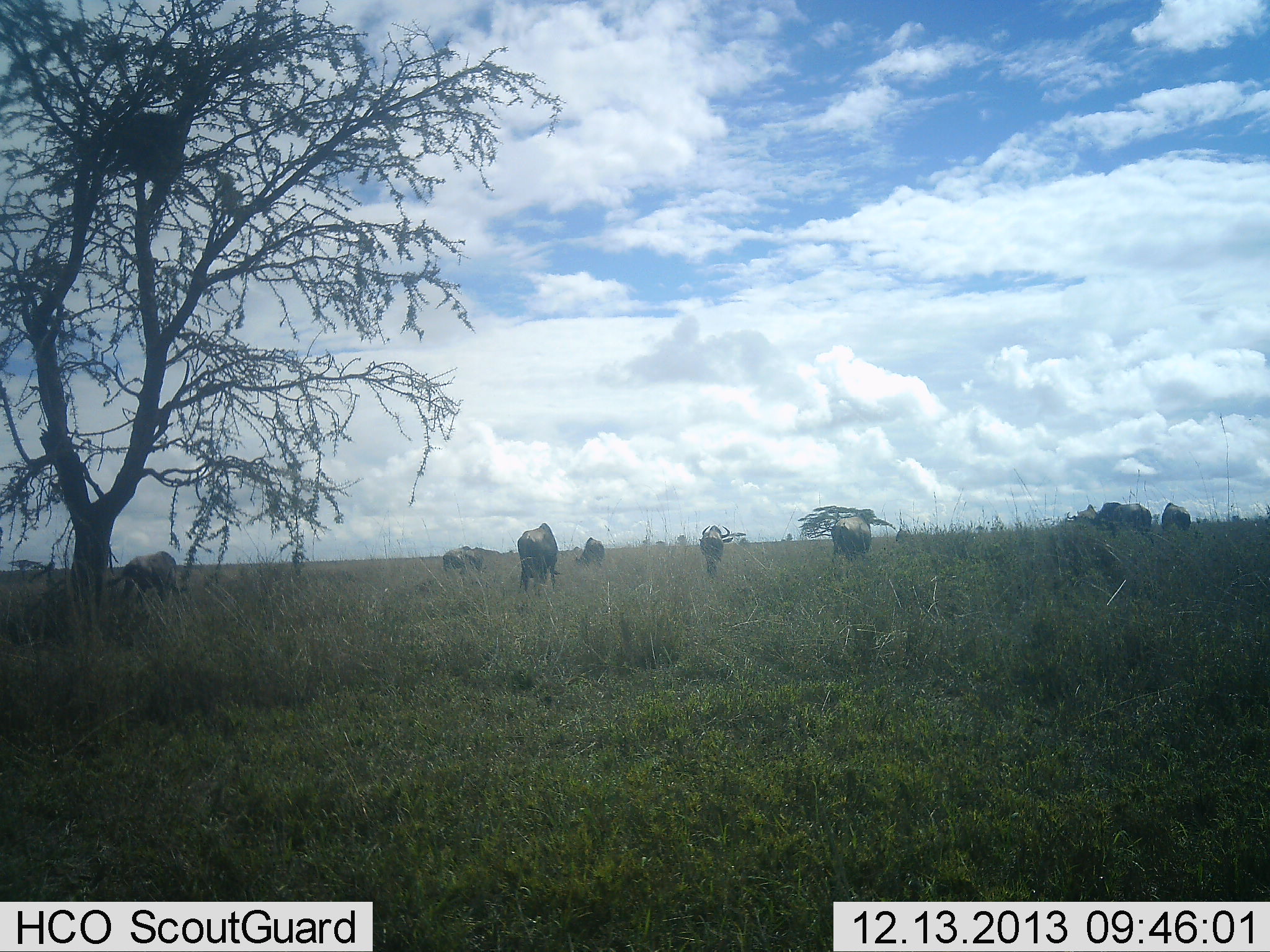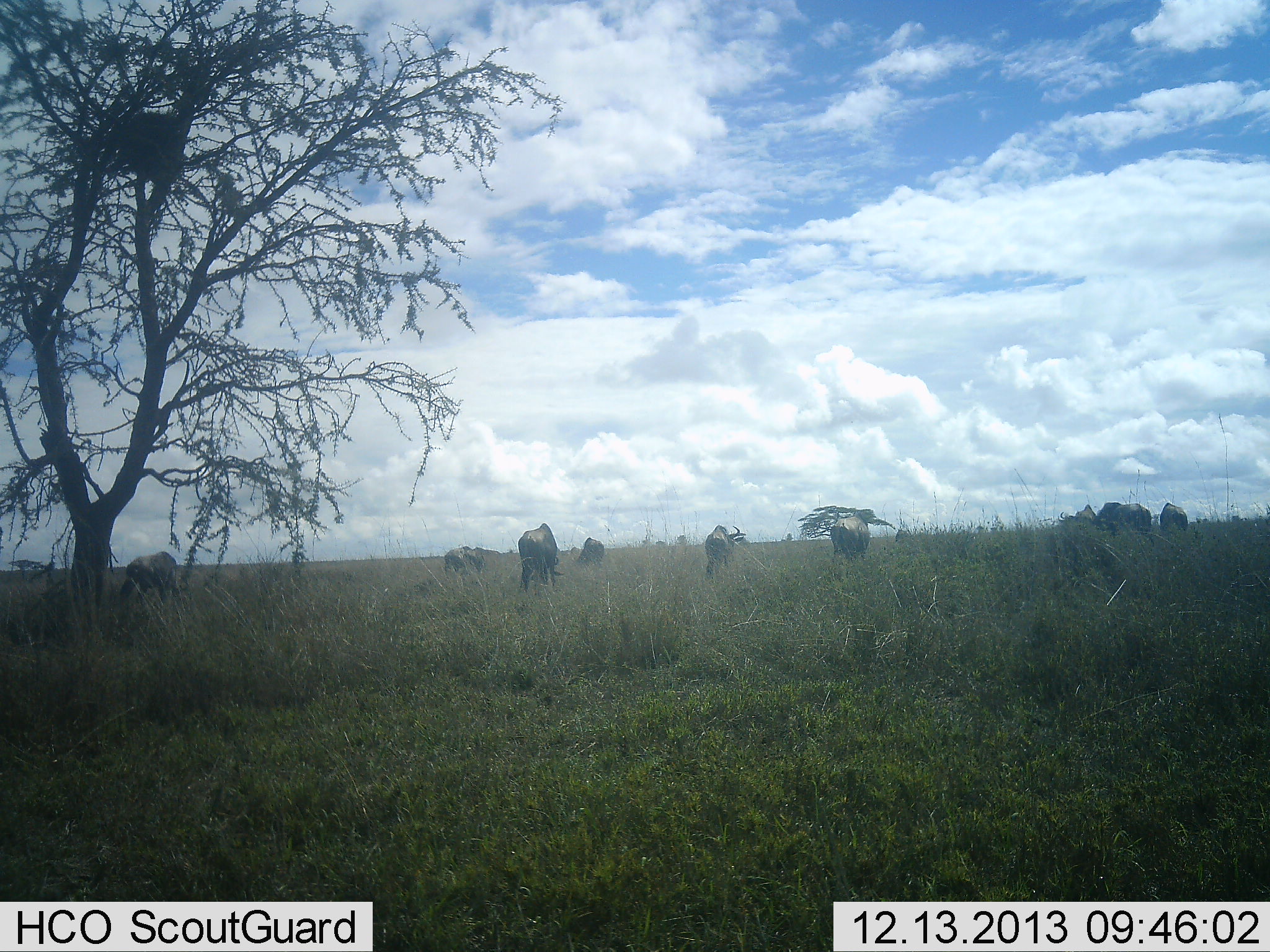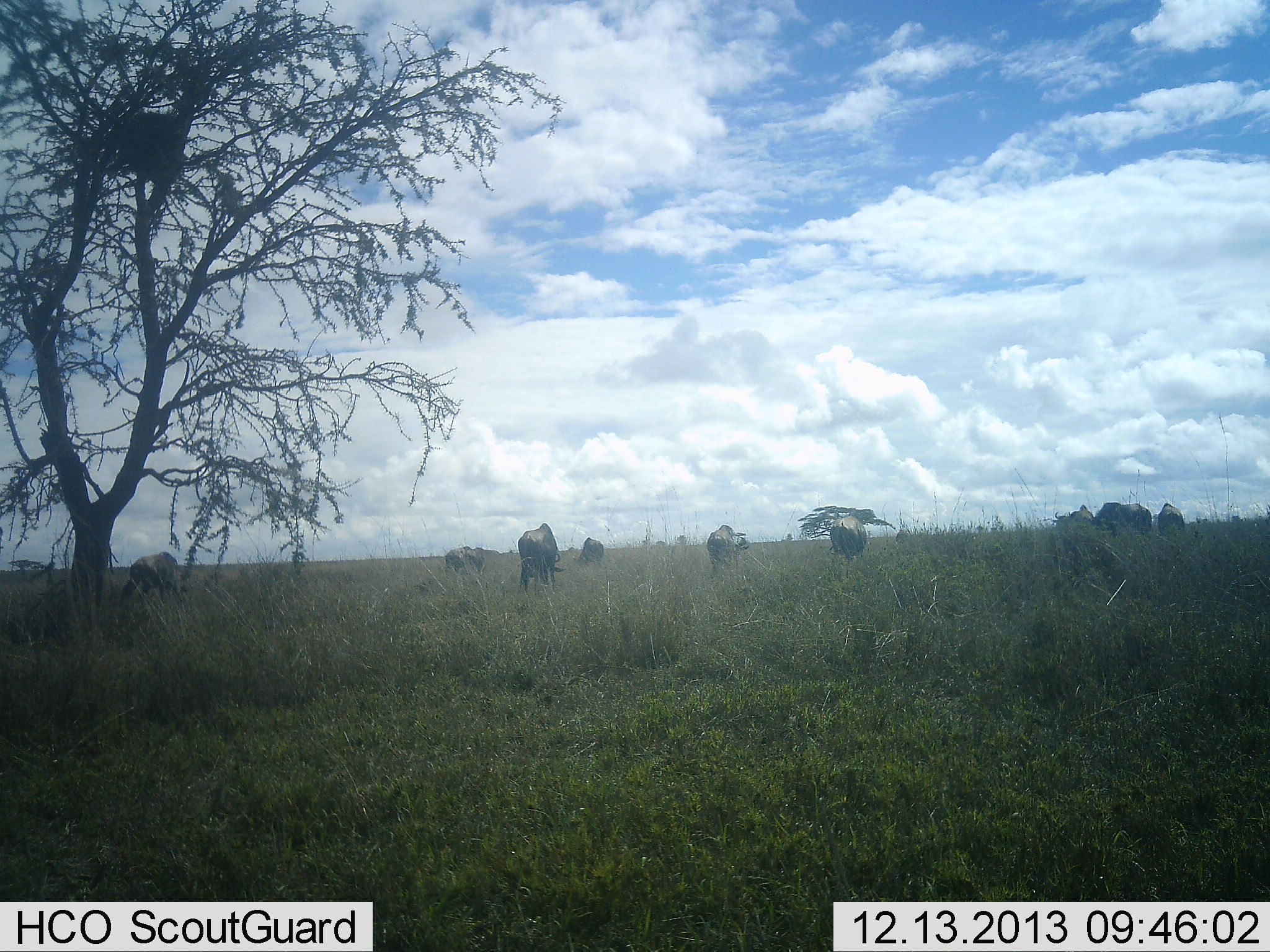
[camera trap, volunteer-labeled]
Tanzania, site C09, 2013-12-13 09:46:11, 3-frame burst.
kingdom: Animalia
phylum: Chordata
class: Mammalia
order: Artiodactyla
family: Bovidae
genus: Connochaetes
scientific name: Connochaetes taurinus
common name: blue wildebeest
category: wildebeest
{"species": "wildebeest (blue wildebeest) (Connochaetes taurinus)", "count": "9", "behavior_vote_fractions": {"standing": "20%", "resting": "0%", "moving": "40%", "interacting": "0%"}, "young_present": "0%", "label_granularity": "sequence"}